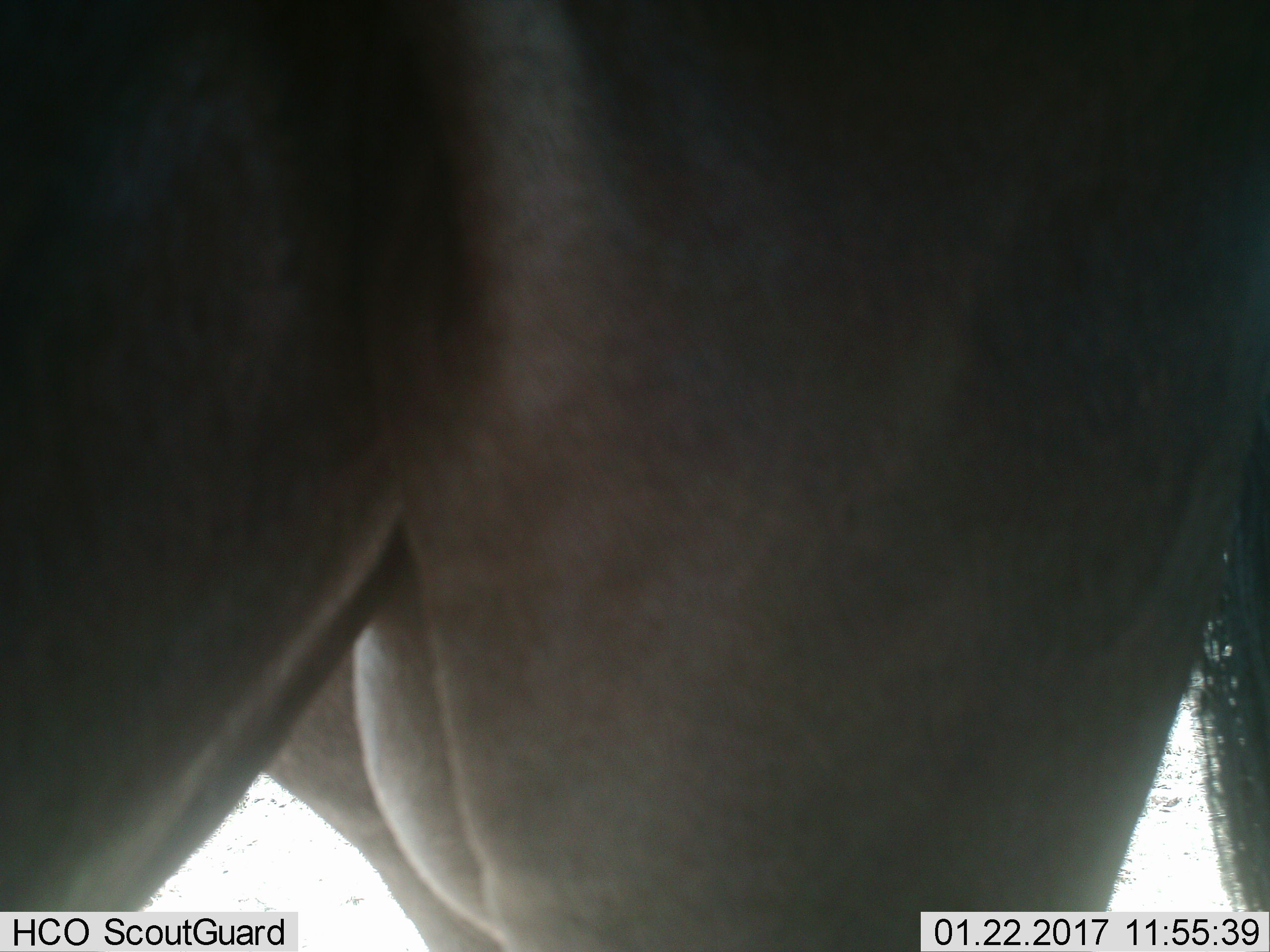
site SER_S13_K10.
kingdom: Animalia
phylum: Chordata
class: Mammalia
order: Artiodactyla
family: Bovidae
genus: Connochaetes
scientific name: Connochaetes taurinus taurinus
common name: blue wildebeest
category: wildebeestblue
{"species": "wildebeestblue (blue wildebeest) (Connochaetes taurinus taurinus)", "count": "1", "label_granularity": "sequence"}